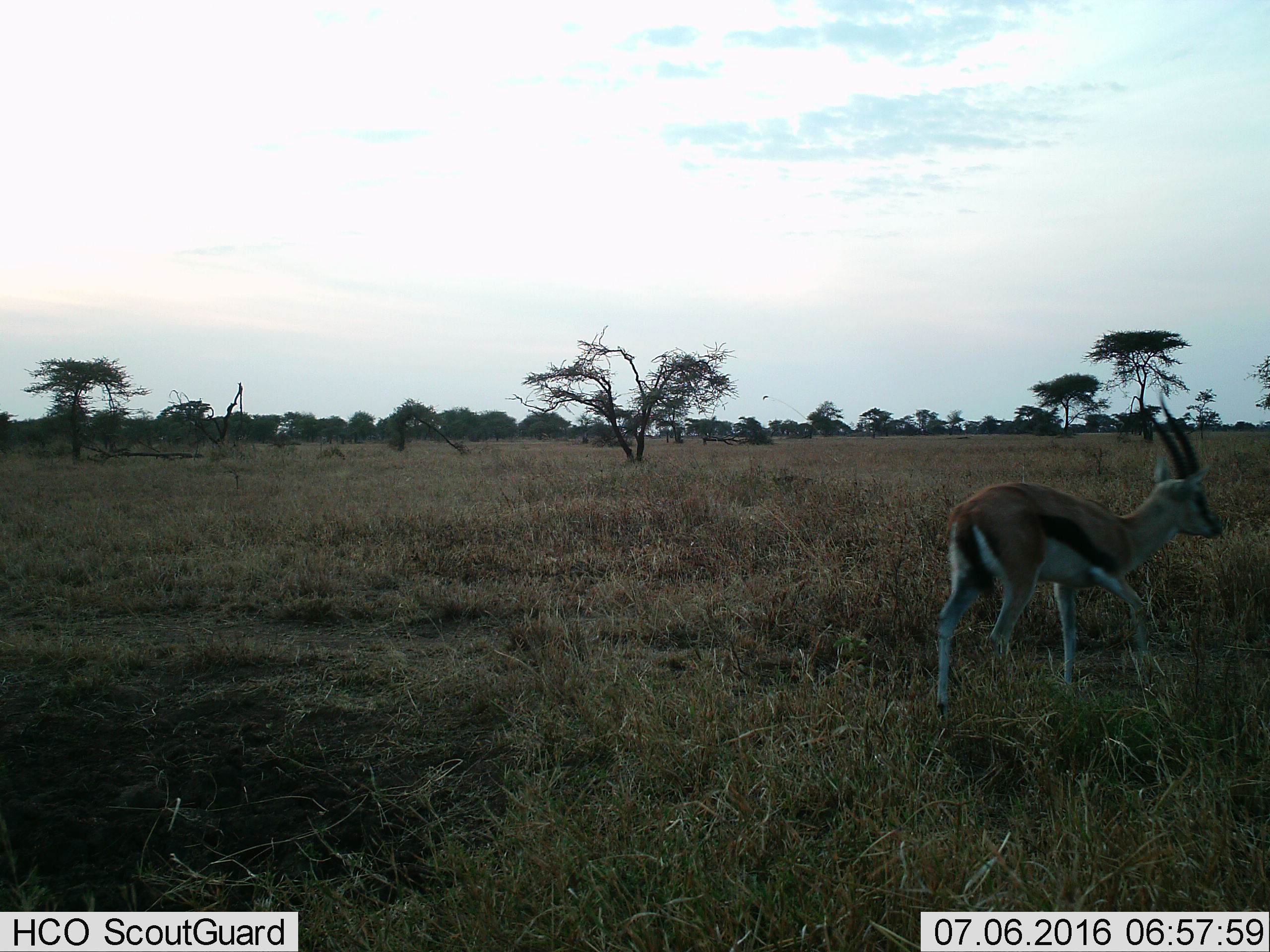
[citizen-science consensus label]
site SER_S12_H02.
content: unidentified animal